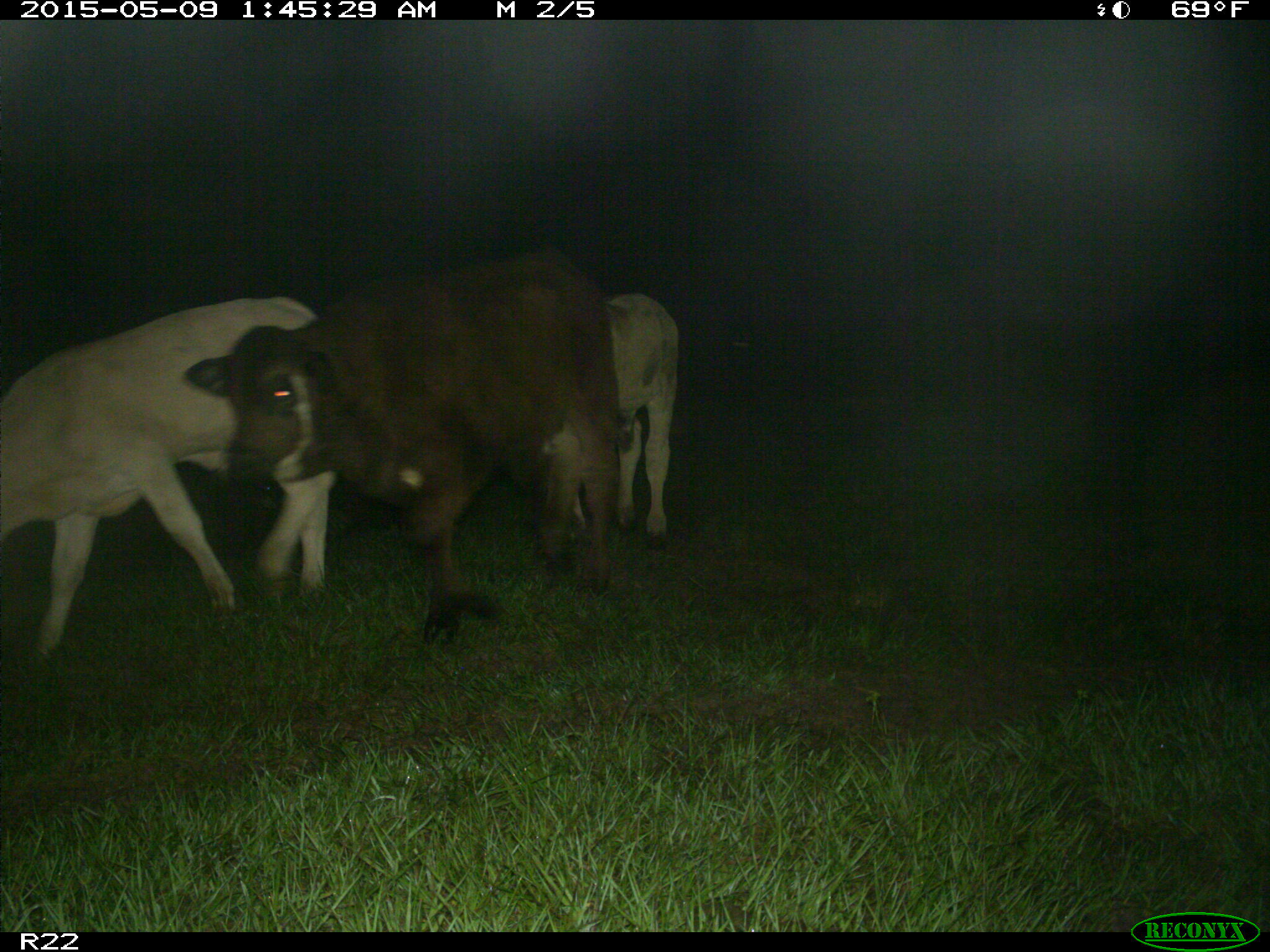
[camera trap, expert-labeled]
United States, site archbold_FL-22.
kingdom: Animalia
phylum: Chordata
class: Mammalia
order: Artiodactyla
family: Bovidae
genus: Bos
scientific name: Bos taurus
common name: domestic cow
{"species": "Bos taurus (domestic cow)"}